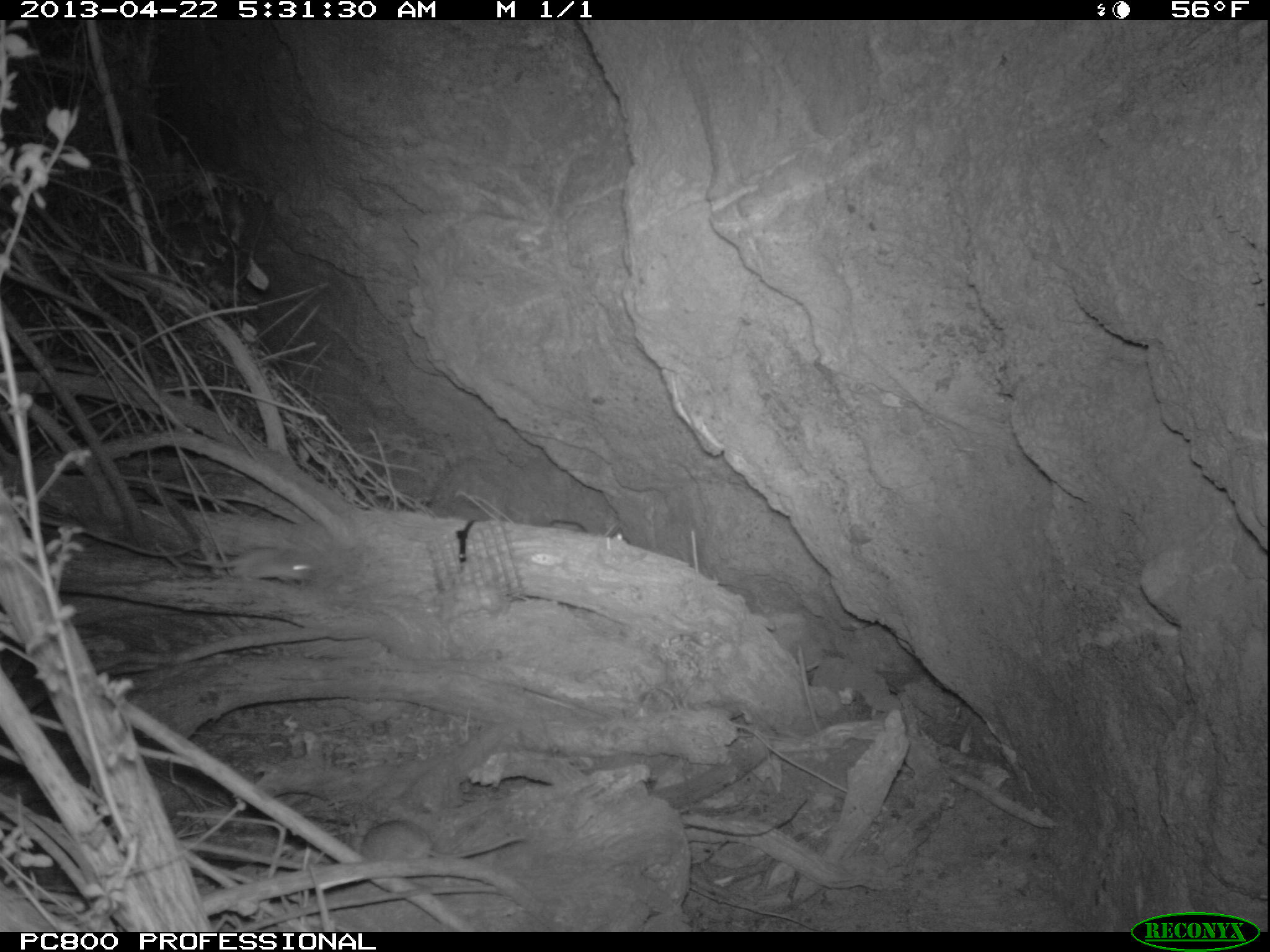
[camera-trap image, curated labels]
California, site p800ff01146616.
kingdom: Animalia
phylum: Chordata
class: Mammalia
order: Rodentia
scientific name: Rodentia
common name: rodent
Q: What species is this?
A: Rodent (Rodentia).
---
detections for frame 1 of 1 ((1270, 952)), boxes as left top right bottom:
rodent: 360 818 531 858; 179 545 315 587